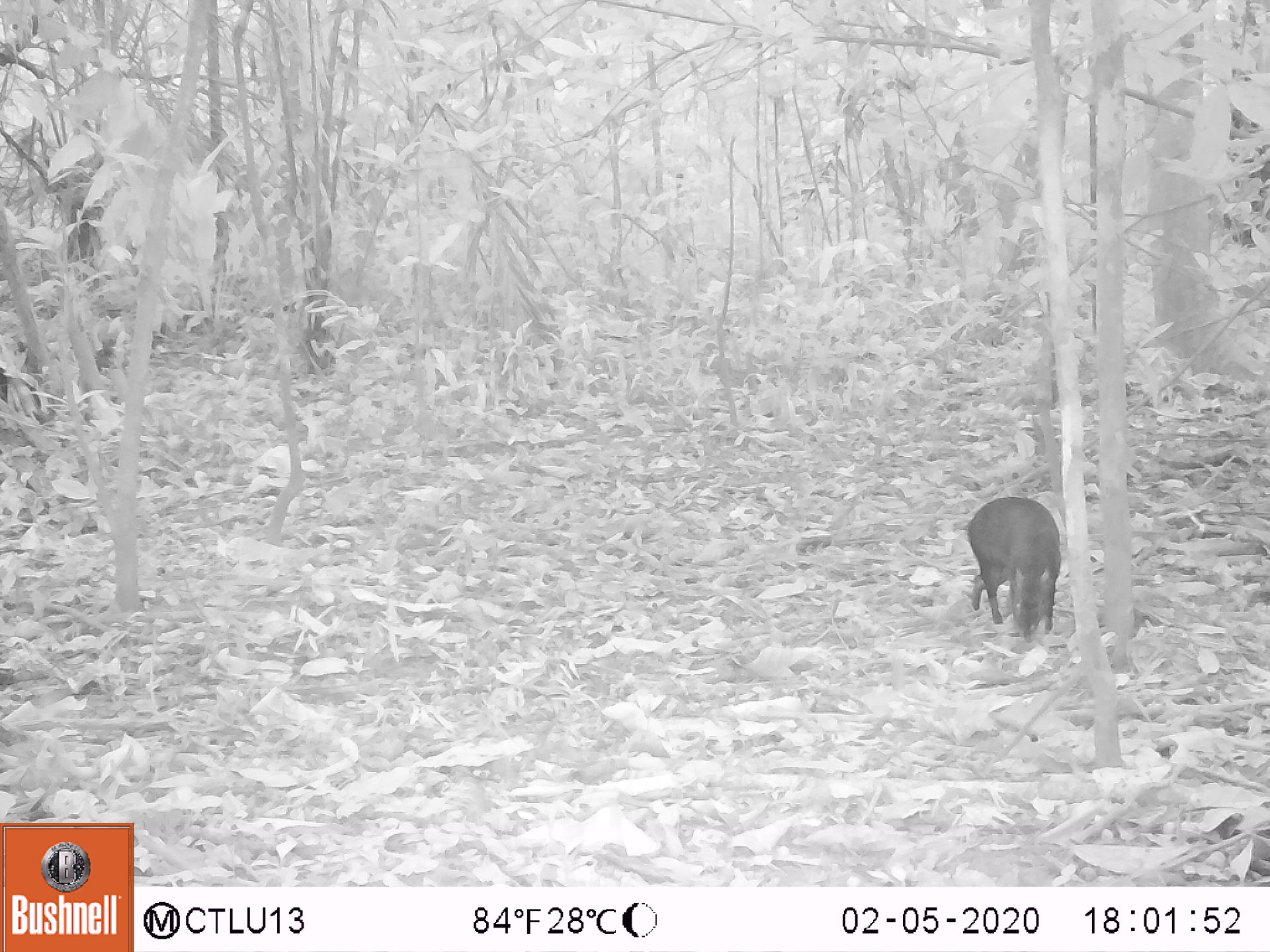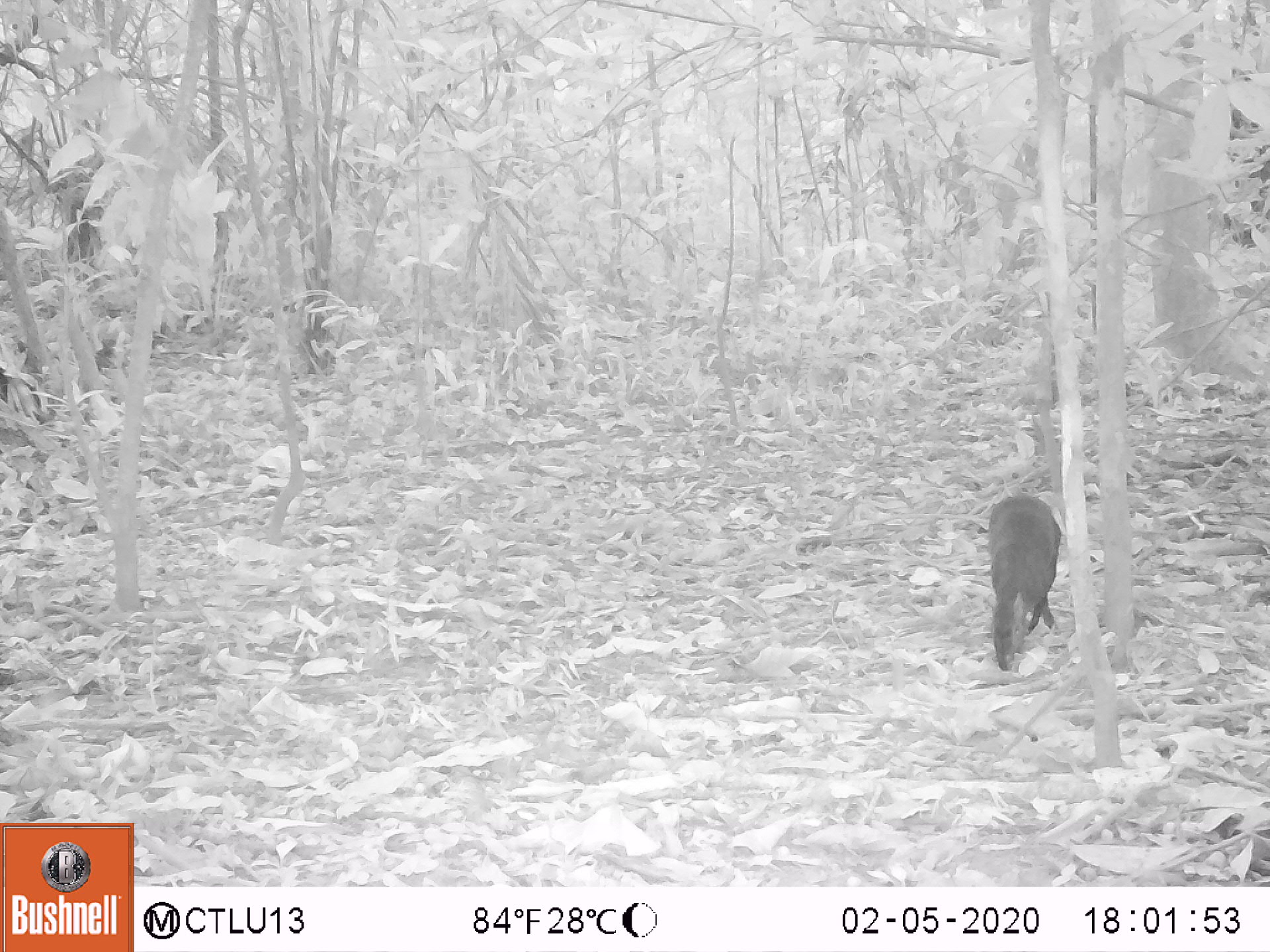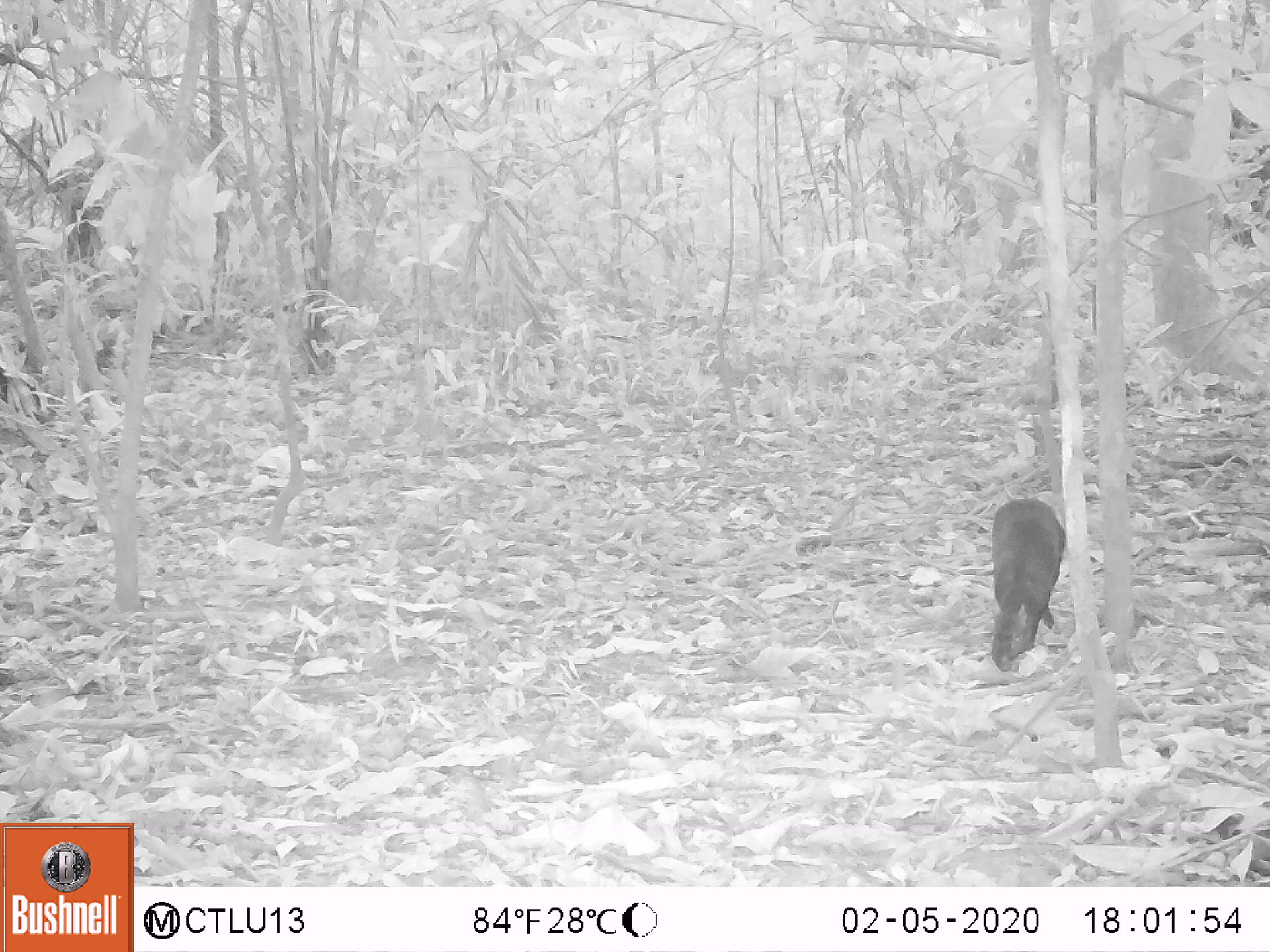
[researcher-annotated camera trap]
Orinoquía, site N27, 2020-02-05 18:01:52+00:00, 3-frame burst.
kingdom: Animalia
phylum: Chordata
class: Mammalia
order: Rodentia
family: Dasyproctidae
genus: Dasyprocta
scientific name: Dasyprocta fuliginosa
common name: black agouti